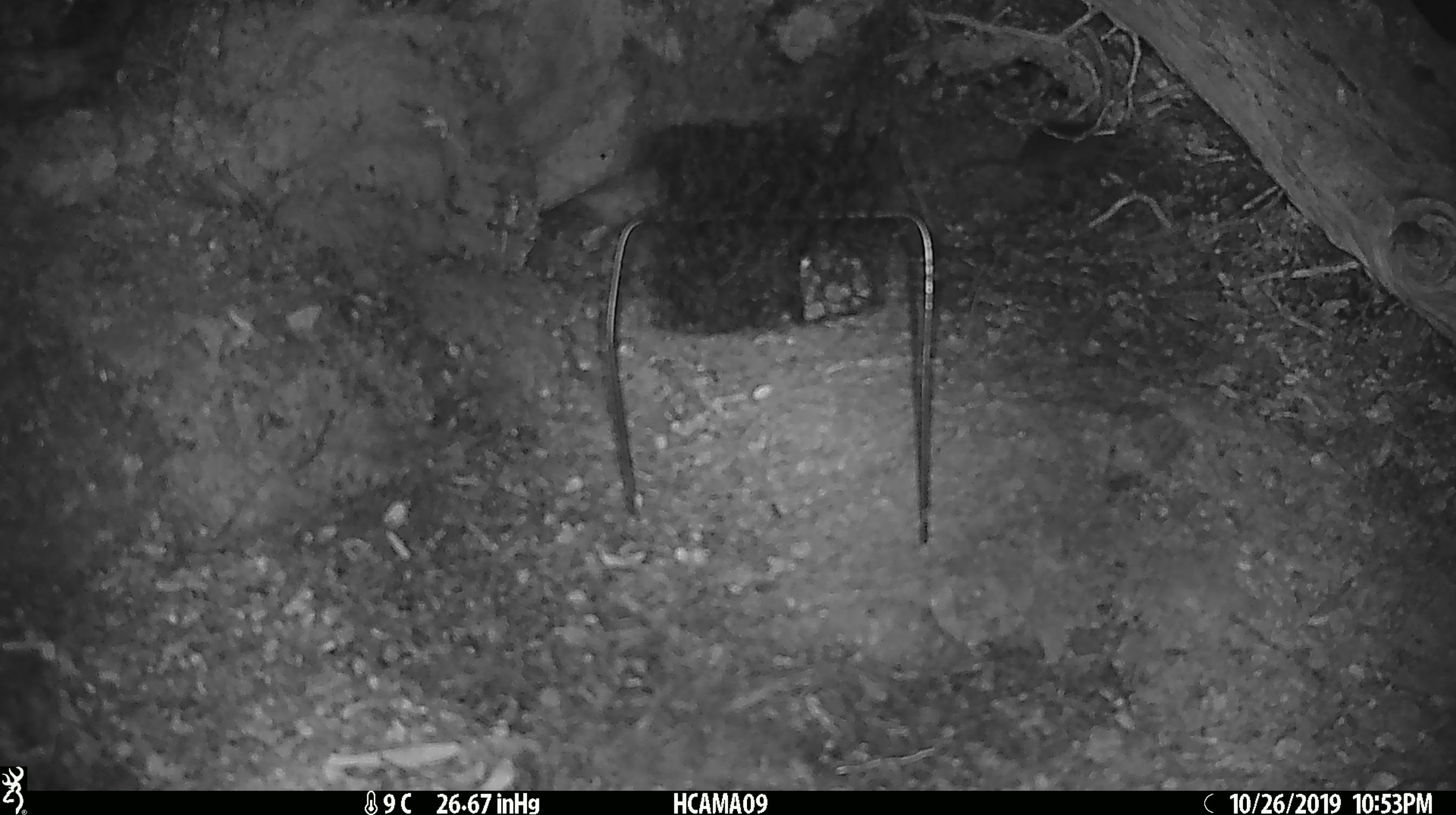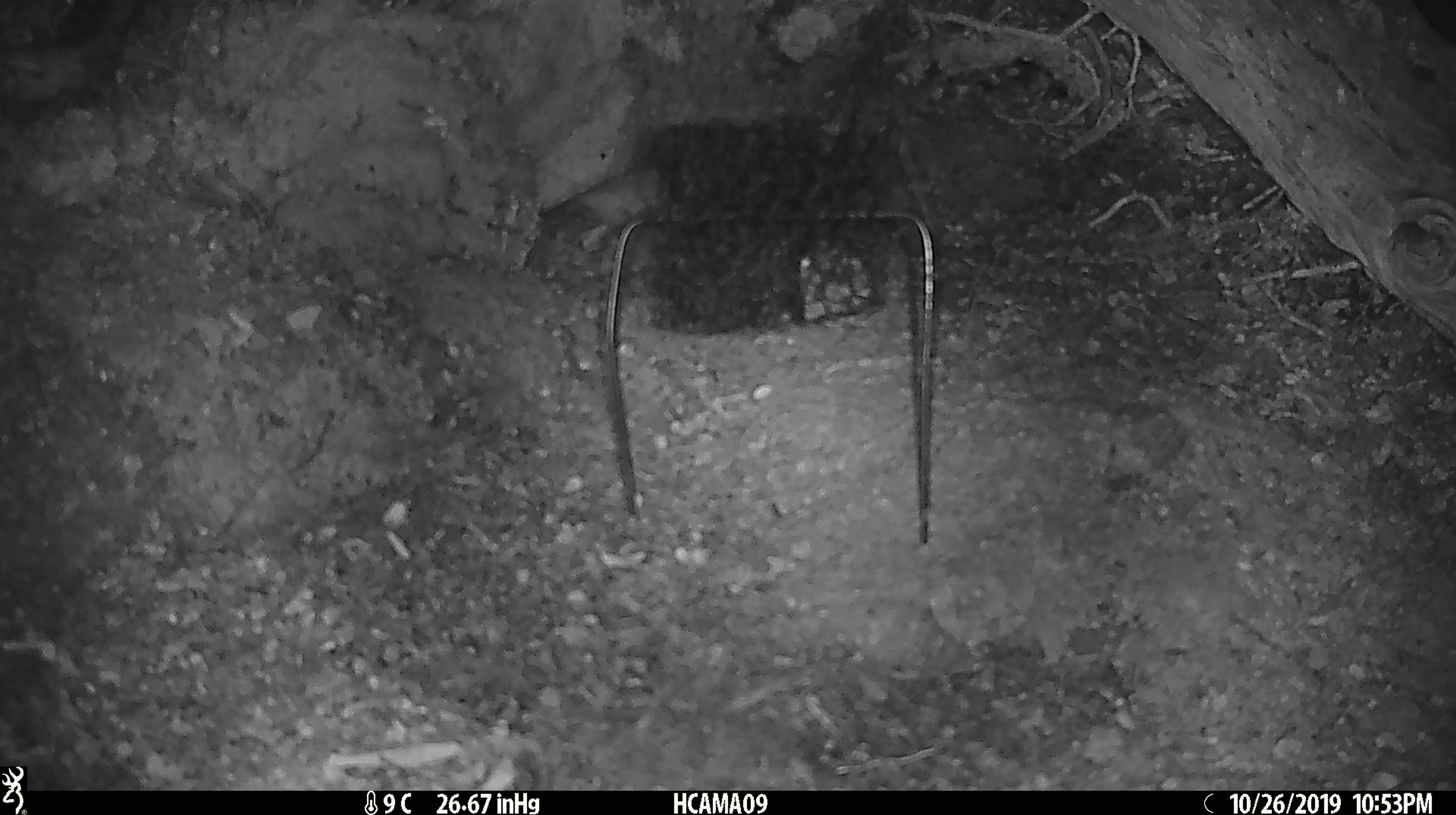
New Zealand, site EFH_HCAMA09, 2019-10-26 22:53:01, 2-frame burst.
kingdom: Animalia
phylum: Chordata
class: Mammalia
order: Rodentia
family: Muridae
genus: Mus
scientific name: Mus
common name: mouse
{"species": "mouse (Mus)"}